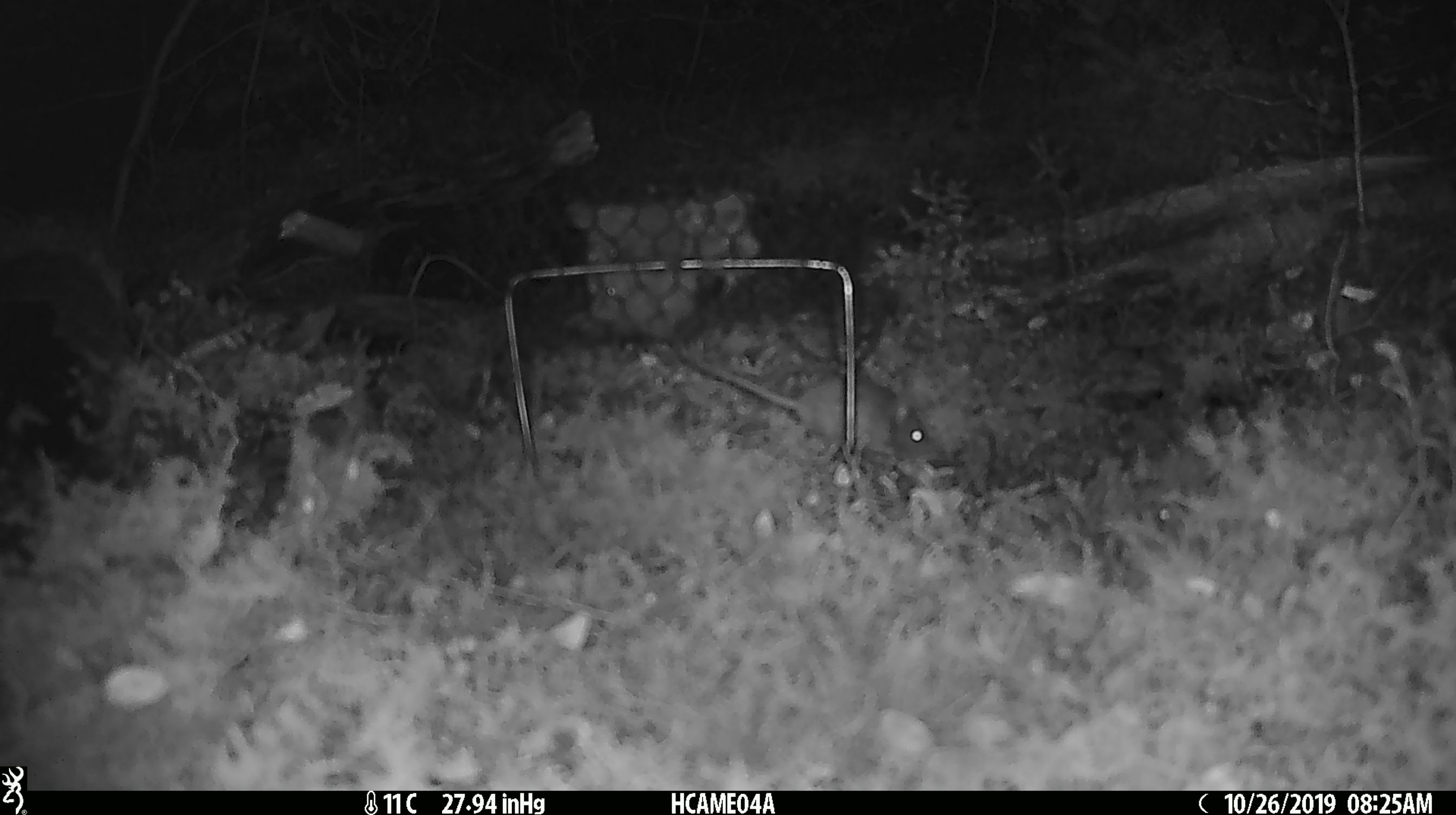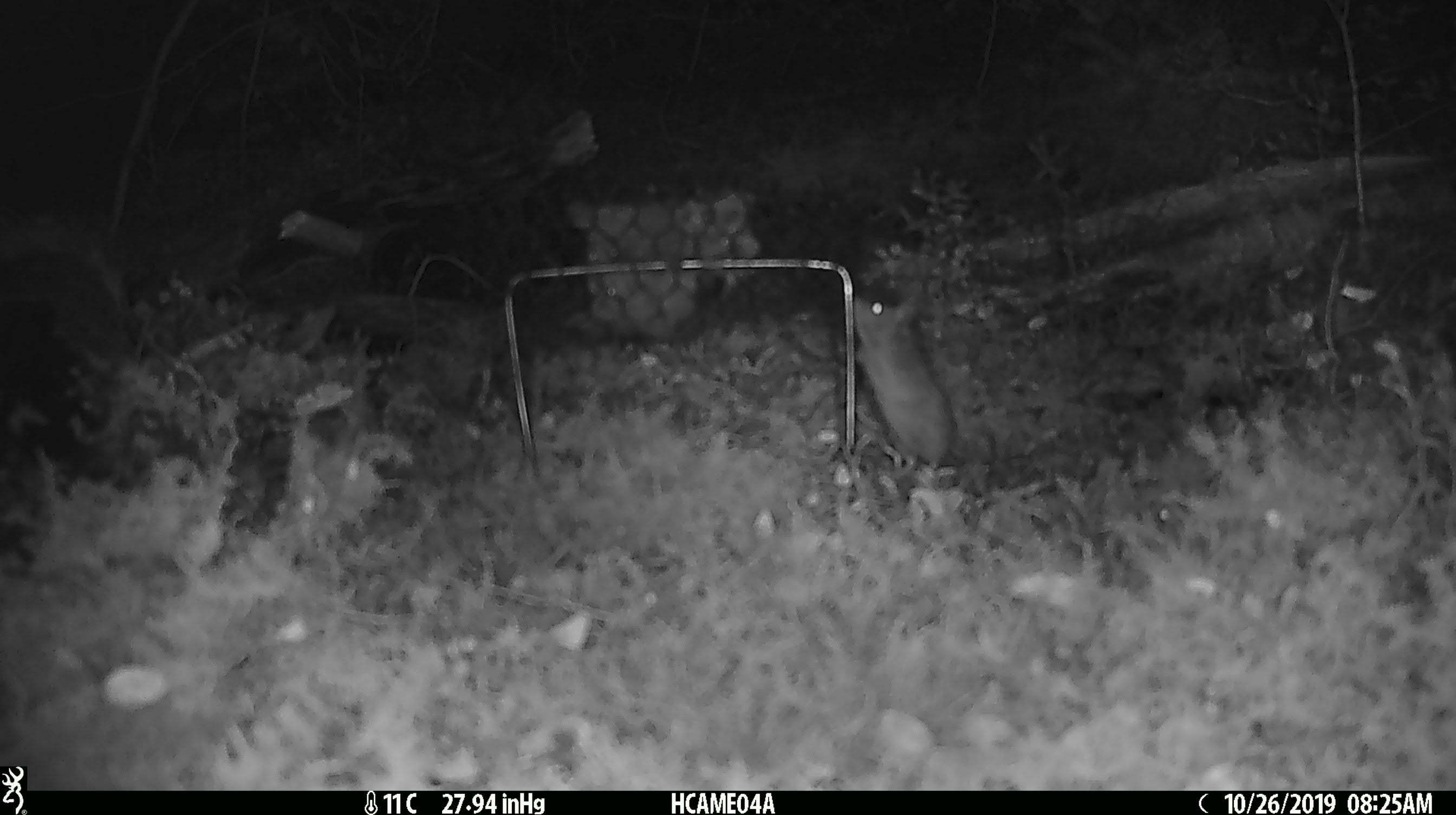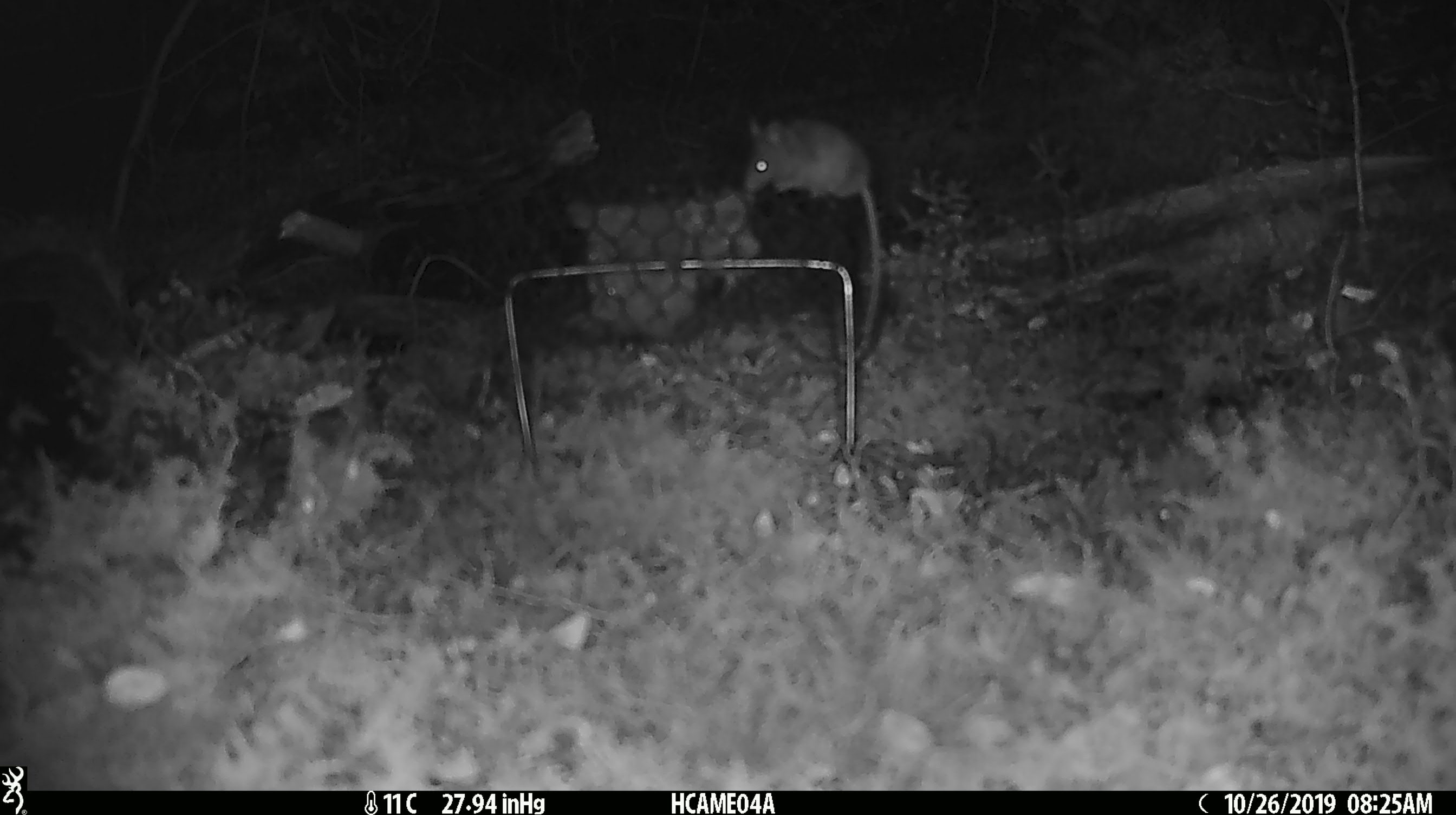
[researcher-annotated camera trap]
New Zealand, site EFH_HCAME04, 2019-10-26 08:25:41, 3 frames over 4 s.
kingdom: Animalia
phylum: Chordata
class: Mammalia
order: Rodentia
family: Muridae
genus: Mus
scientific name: Mus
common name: mouse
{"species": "mouse (Mus)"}